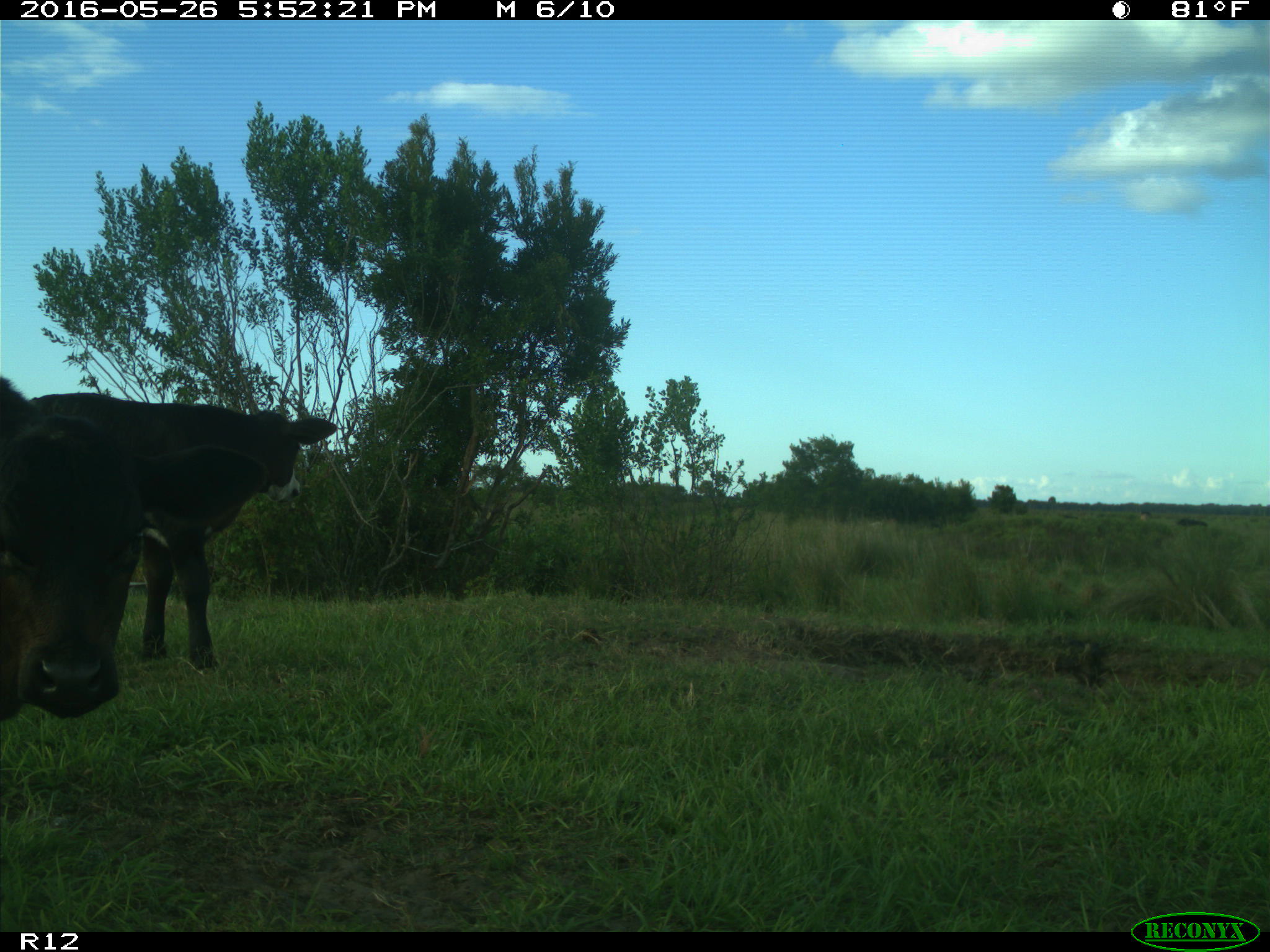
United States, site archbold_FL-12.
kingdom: Animalia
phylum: Chordata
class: Mammalia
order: Artiodactyla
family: Bovidae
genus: Bos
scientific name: Bos taurus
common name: domestic cow